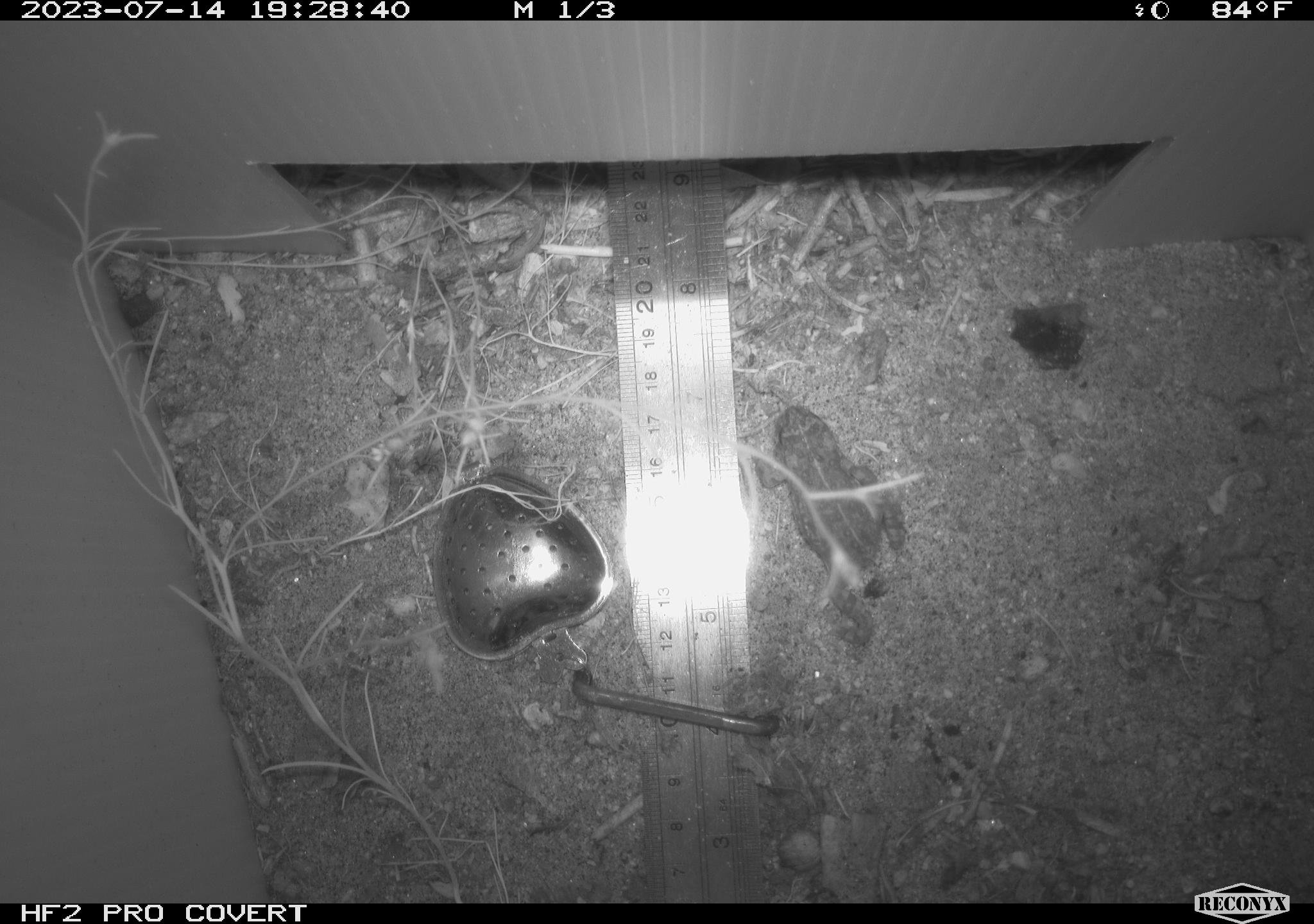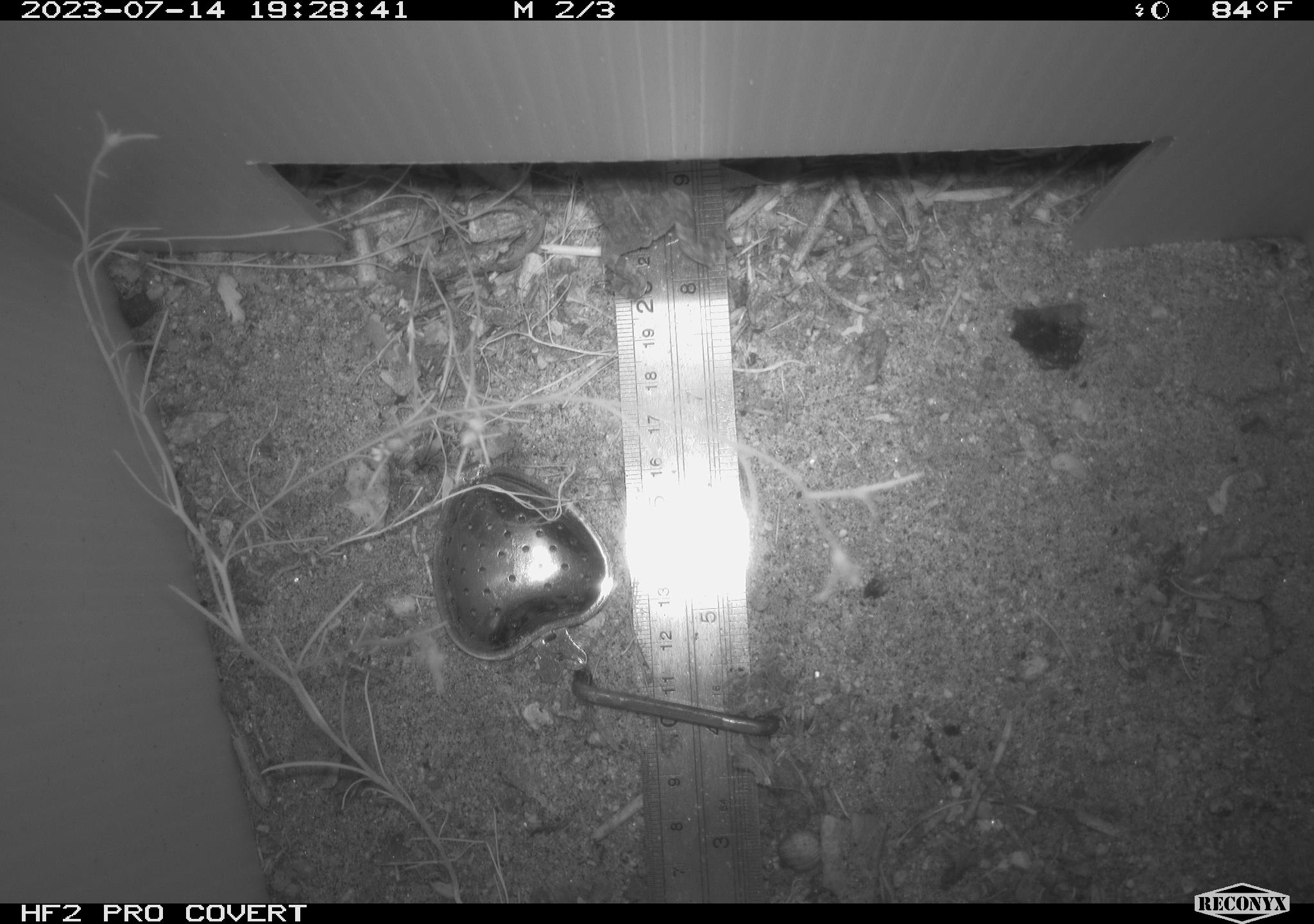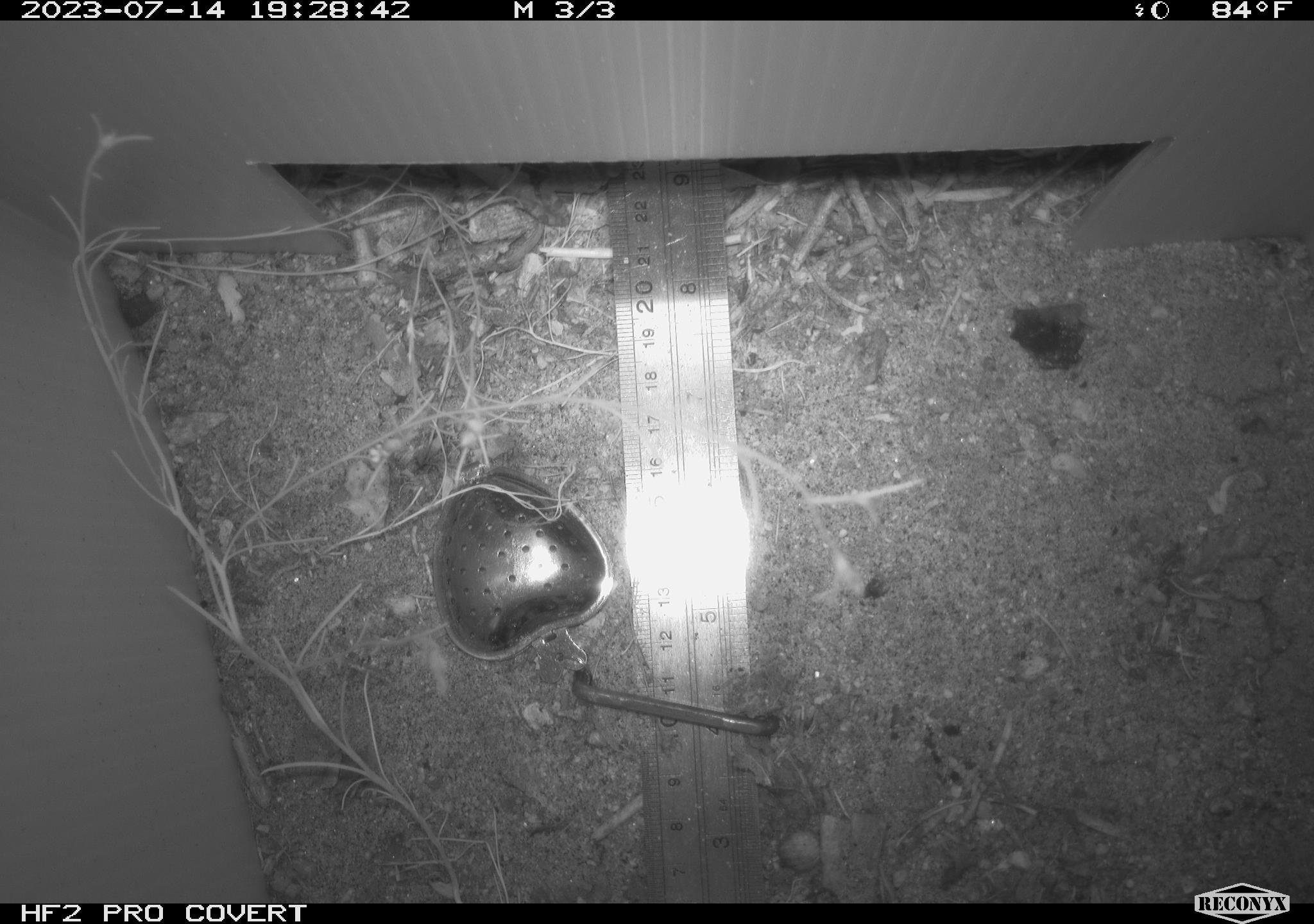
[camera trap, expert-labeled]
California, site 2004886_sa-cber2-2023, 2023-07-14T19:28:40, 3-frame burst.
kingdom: Animalia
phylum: Chordata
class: Amphibia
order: Anura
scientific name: Anura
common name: frogs